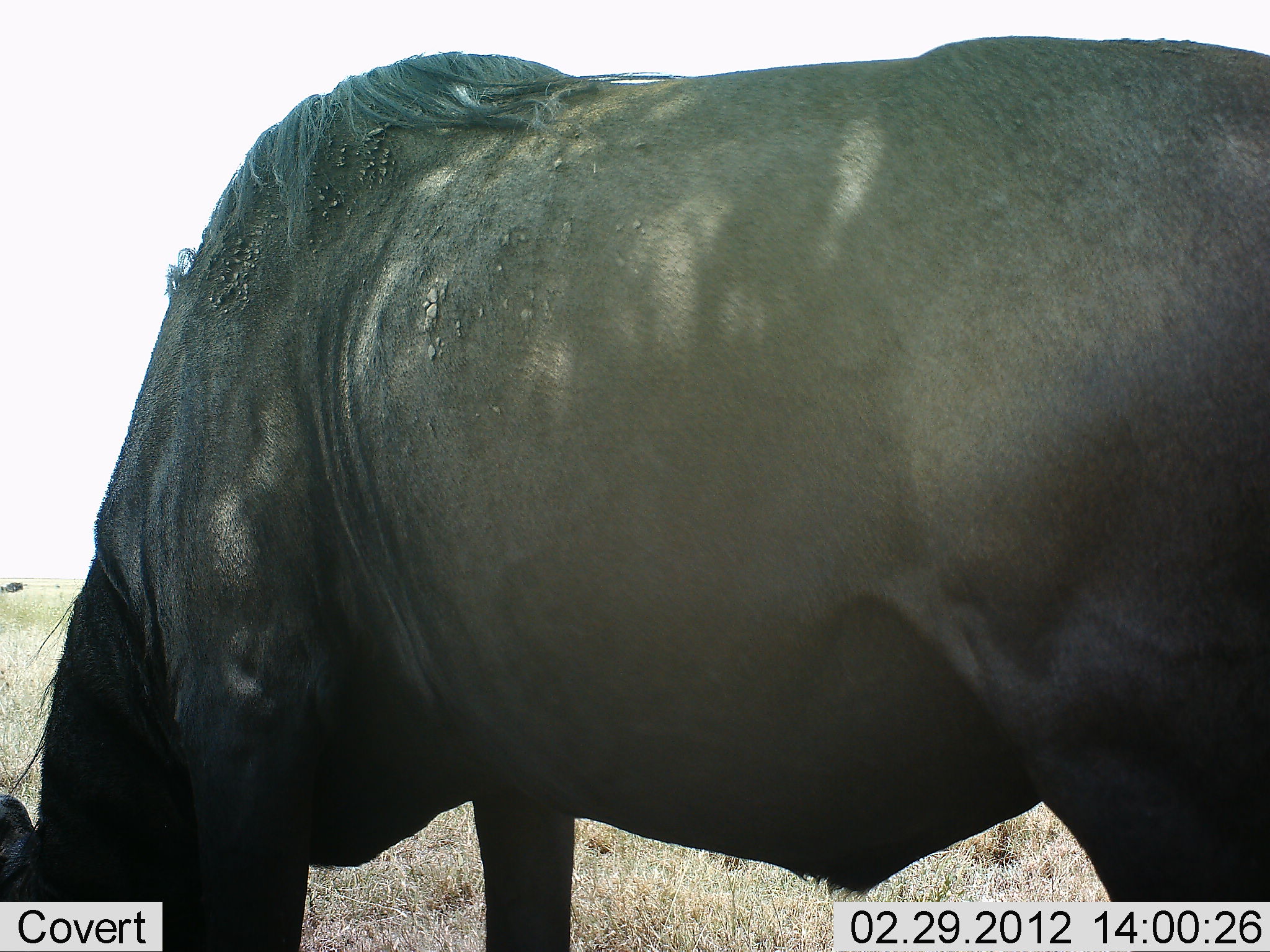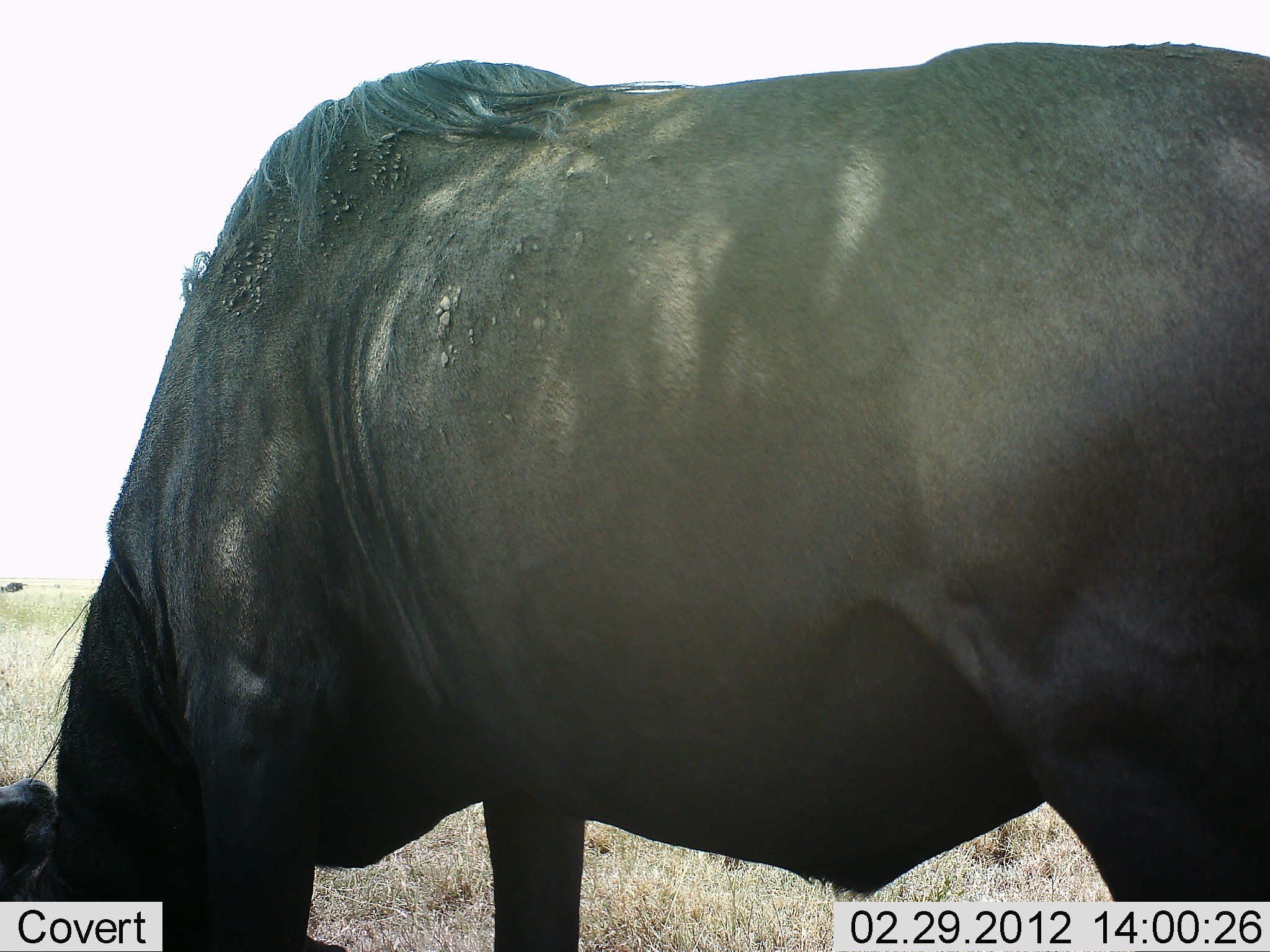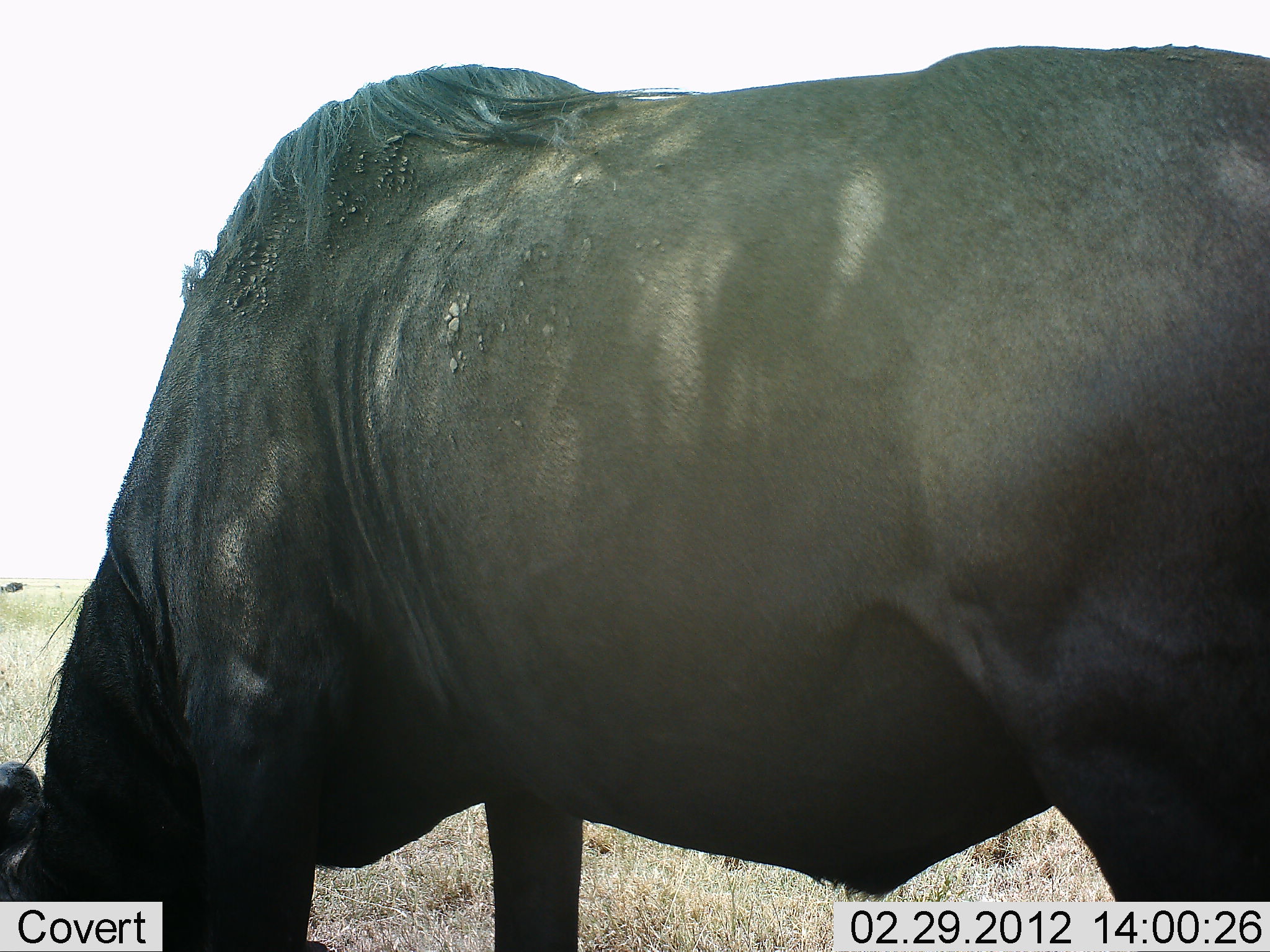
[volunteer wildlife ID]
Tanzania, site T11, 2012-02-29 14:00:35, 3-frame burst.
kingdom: Animalia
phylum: Chordata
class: Mammalia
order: Artiodactyla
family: Bovidae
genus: Connochaetes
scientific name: Connochaetes taurinus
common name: blue wildebeest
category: wildebeest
Wildebeest (blue wildebeest) (Connochaetes taurinus), count 1. Behavior (volunteer vote fractions): standing 12%, resting 0%, moving 0%, interacting 0%. Young present (vote fraction): 0%. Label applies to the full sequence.